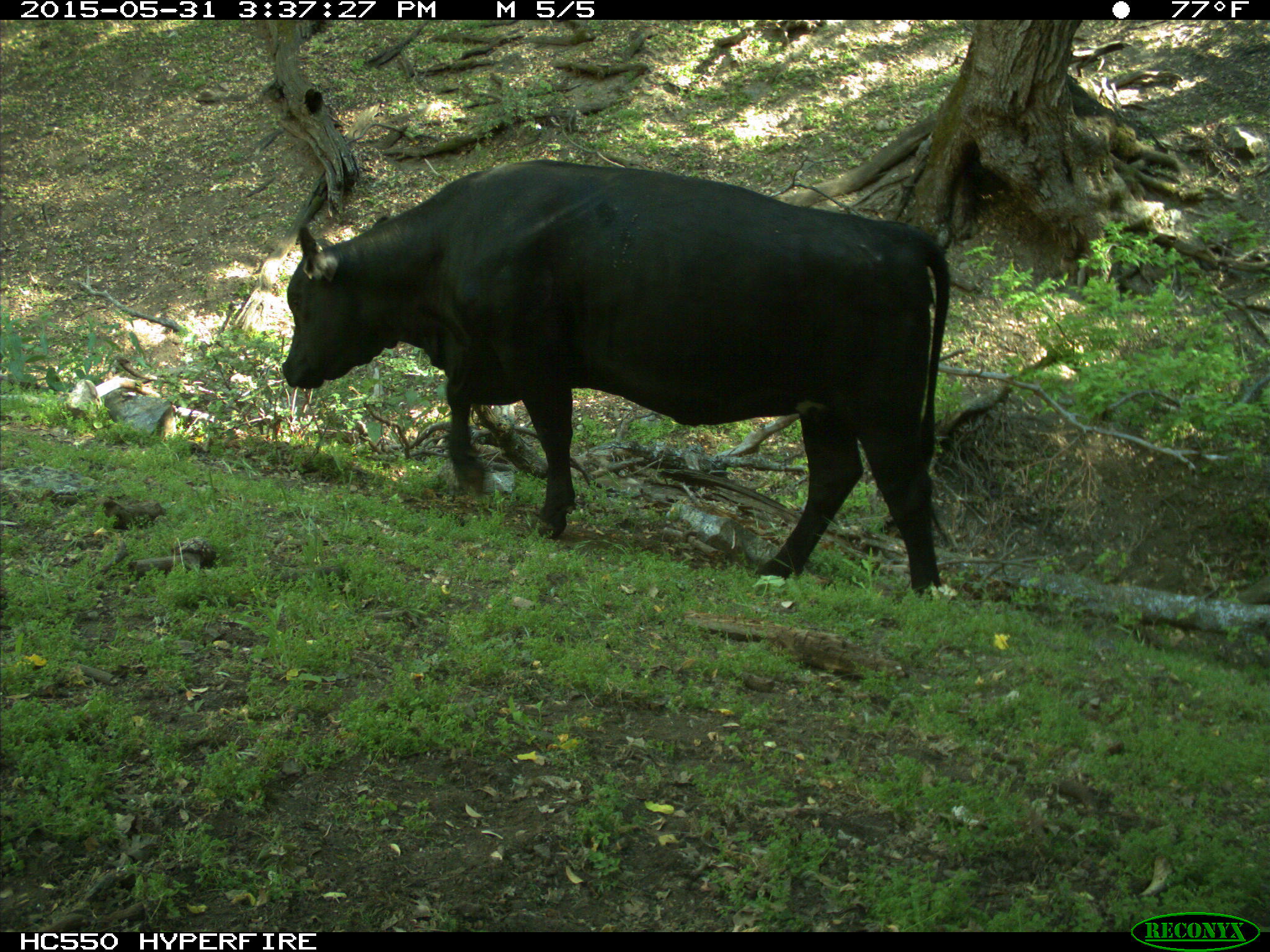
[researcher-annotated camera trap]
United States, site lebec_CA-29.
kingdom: Animalia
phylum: Chordata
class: Mammalia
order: Artiodactyla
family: Bovidae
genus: Bos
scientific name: Bos taurus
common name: domestic cow